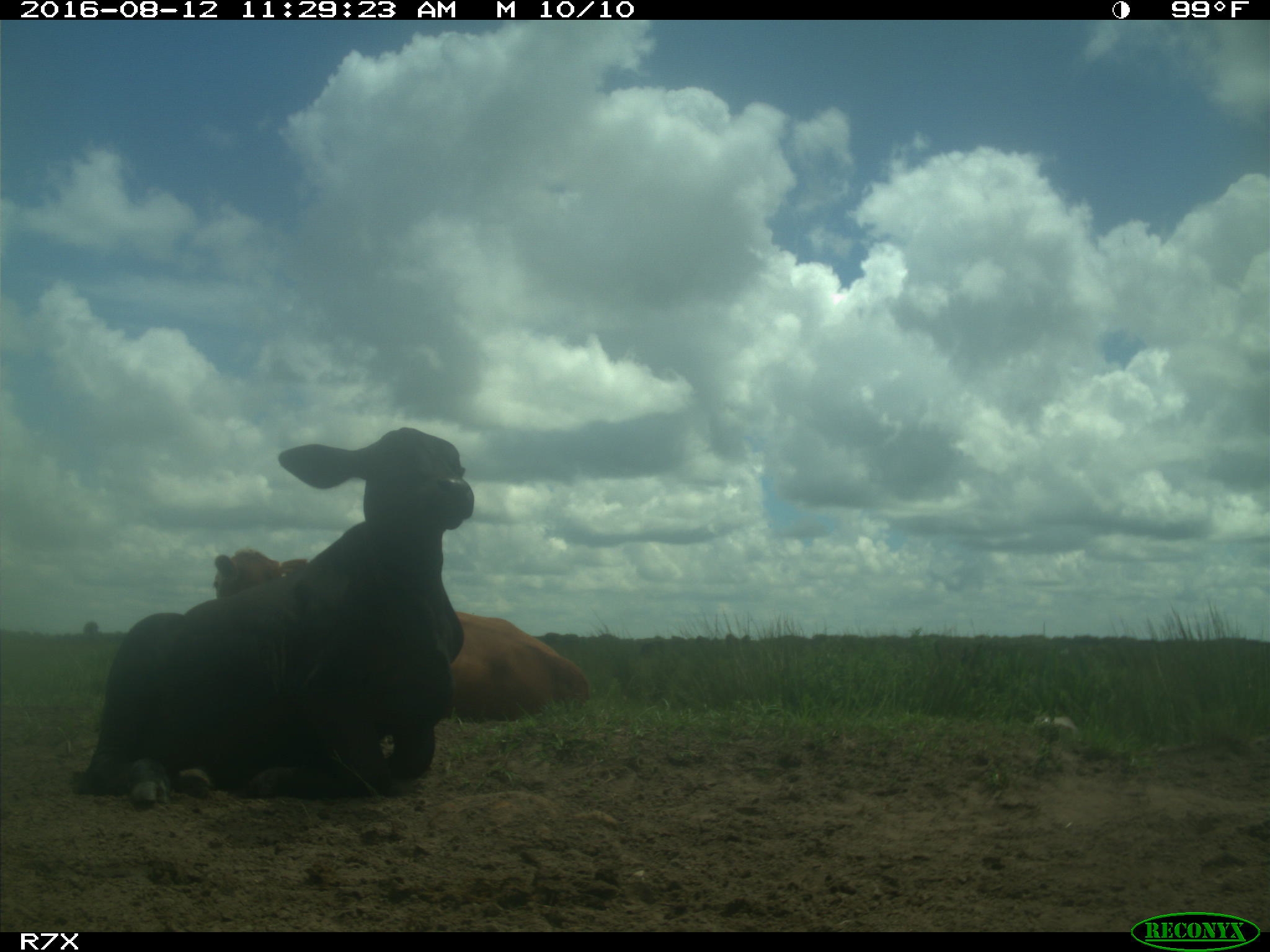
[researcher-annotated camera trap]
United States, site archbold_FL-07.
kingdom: Animalia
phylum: Chordata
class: Mammalia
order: Artiodactyla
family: Bovidae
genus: Bos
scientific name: Bos taurus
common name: domestic cow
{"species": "Bos taurus (domestic cow)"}